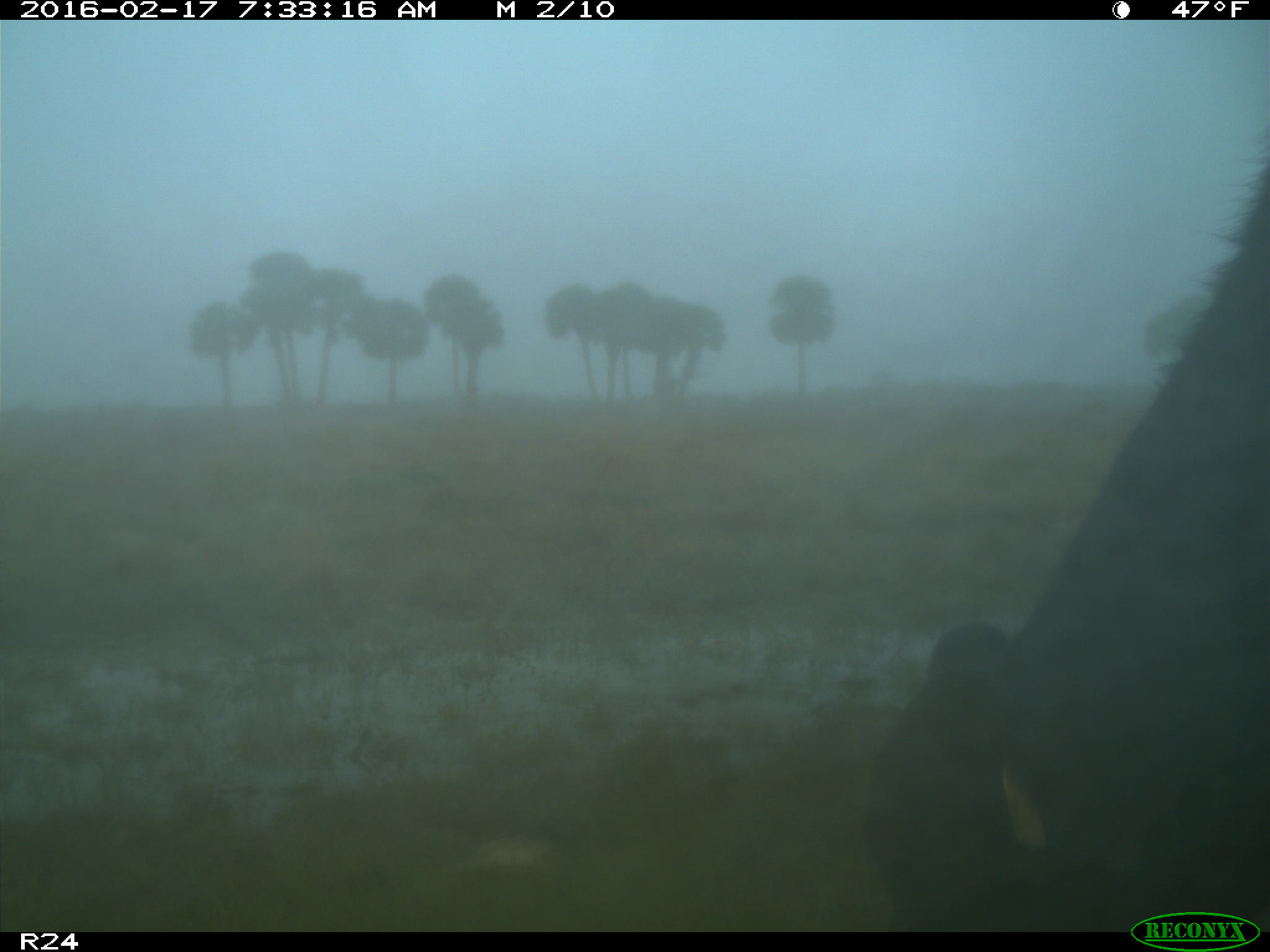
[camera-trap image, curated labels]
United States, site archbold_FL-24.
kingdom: Animalia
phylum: Chordata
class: Mammalia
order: Artiodactyla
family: Bovidae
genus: Bos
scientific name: Bos taurus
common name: domestic cow